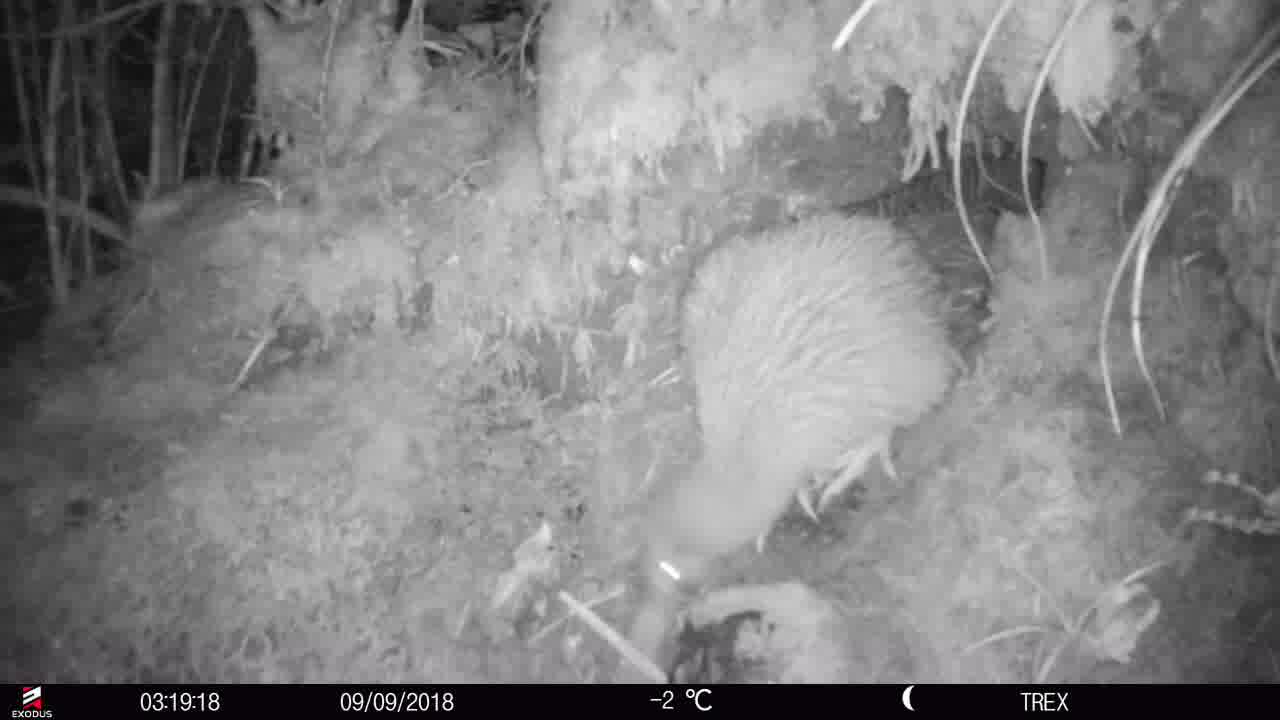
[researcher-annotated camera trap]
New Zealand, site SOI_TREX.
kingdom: Animalia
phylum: Chordata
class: Aves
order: Apterygiformes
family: Apterygidae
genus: Apteryx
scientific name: Apteryx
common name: kiwi